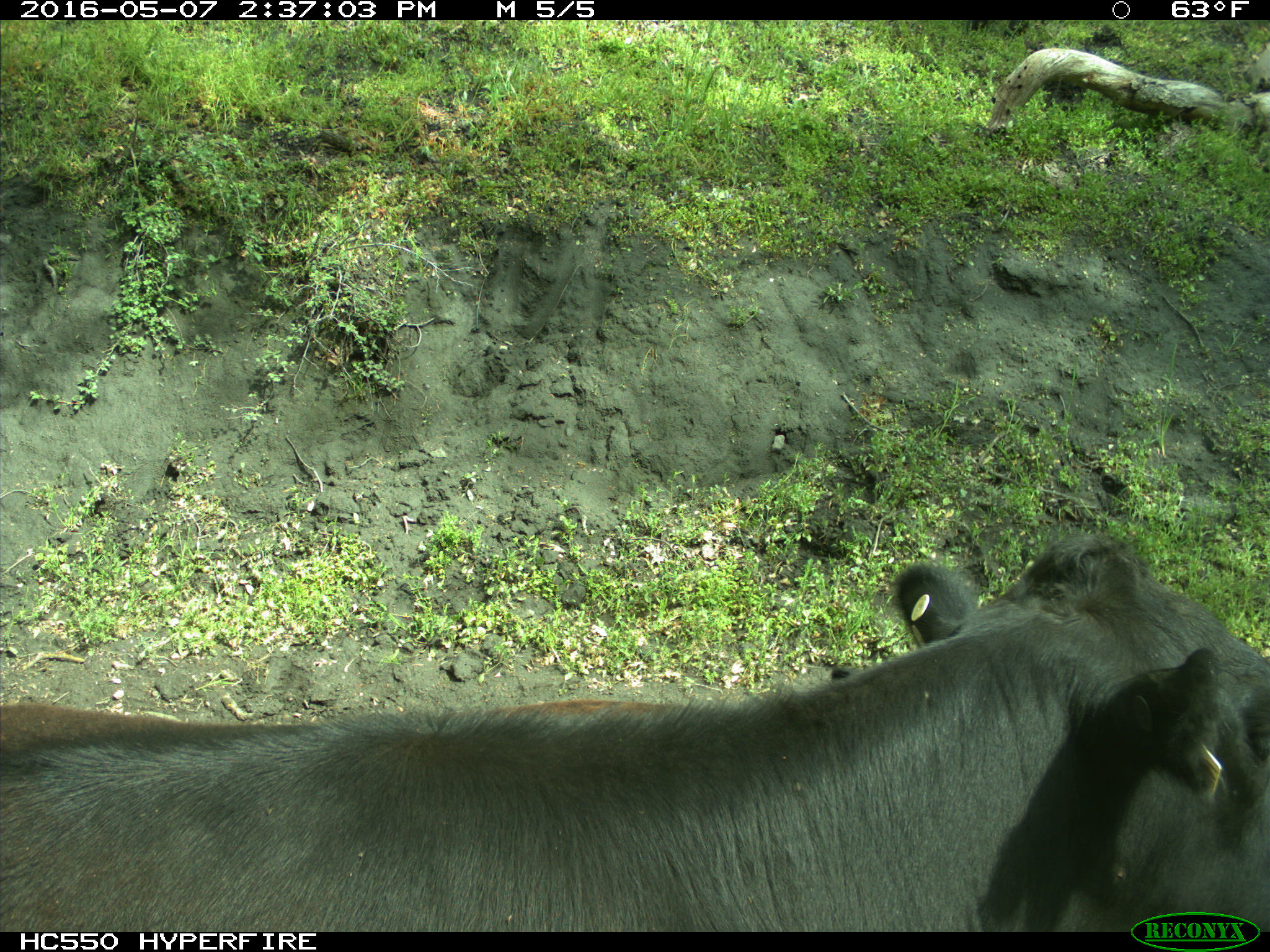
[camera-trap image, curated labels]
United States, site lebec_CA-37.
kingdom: Animalia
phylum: Chordata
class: Mammalia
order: Artiodactyla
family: Bovidae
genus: Bos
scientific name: Bos taurus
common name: domestic cow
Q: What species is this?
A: Bos taurus (domestic cow).